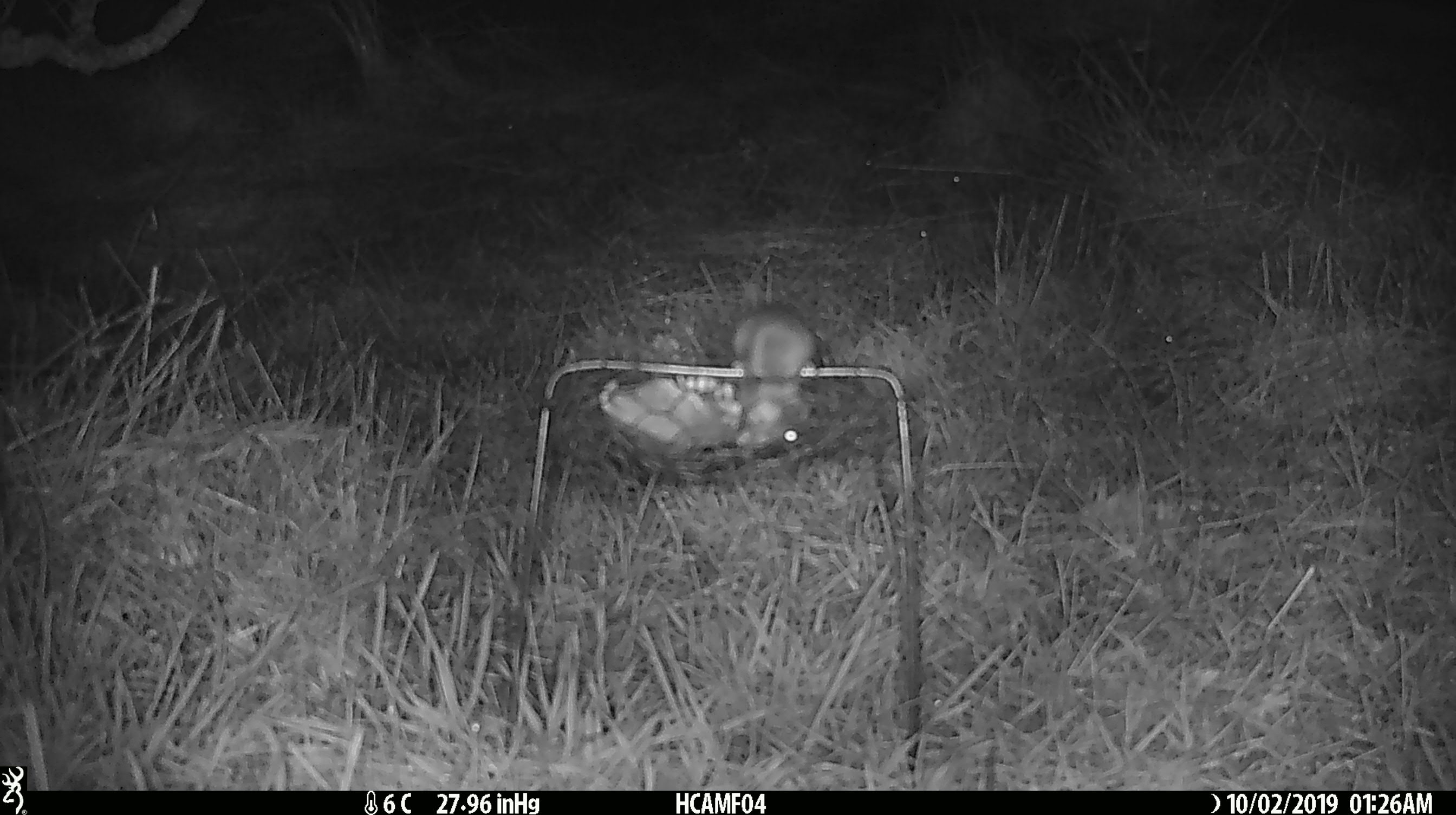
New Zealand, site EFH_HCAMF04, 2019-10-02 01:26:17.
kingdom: Animalia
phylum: Chordata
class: Mammalia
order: Rodentia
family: Muridae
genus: Mus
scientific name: Mus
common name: mouse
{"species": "mouse (Mus)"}